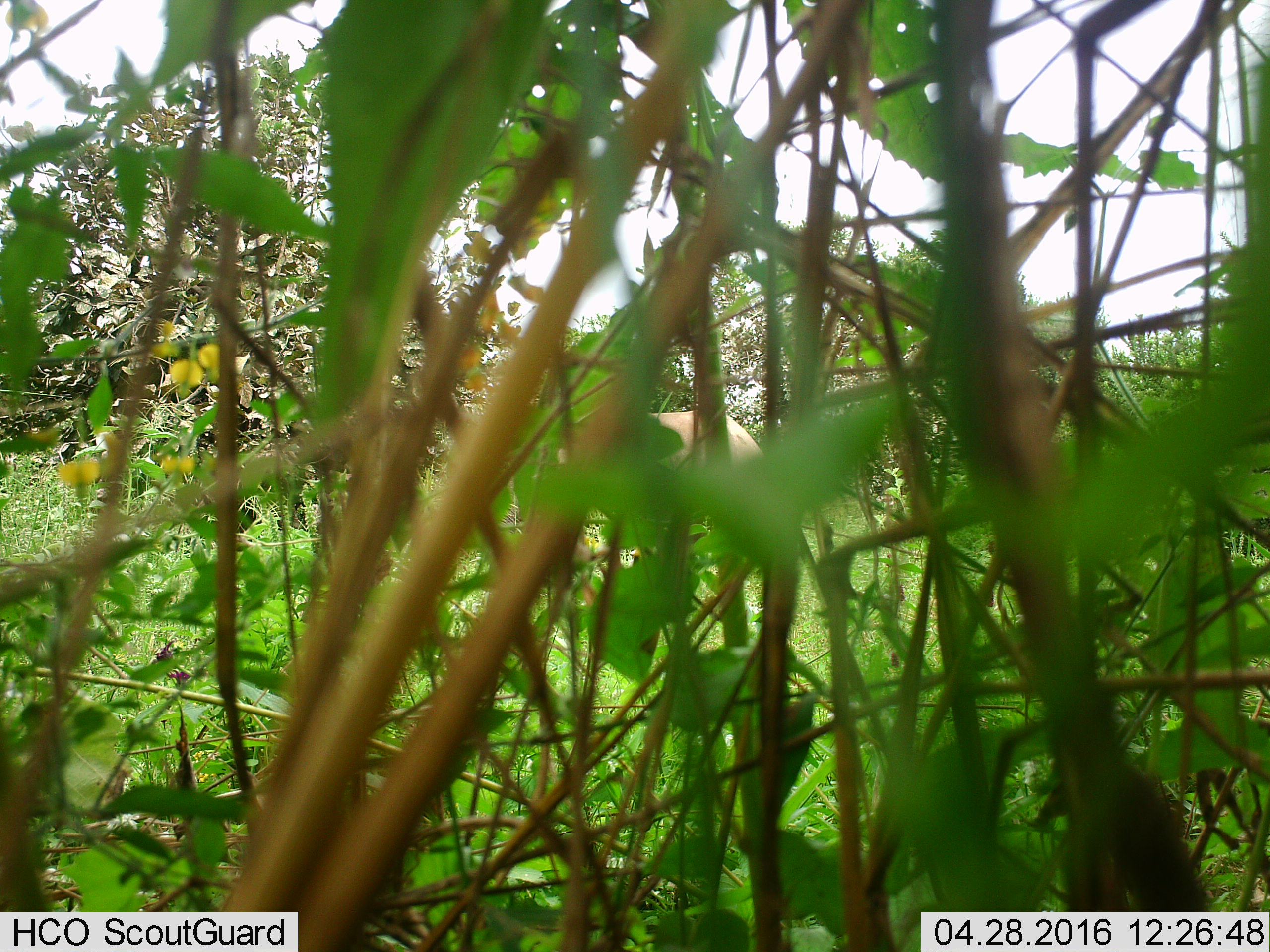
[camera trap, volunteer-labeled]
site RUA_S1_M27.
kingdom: Animalia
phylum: Chordata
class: Mammalia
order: Proboscidea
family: Elephantidae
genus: Loxodonta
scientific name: Loxodonta africana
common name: african bush elephant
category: elephant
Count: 1.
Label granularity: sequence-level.